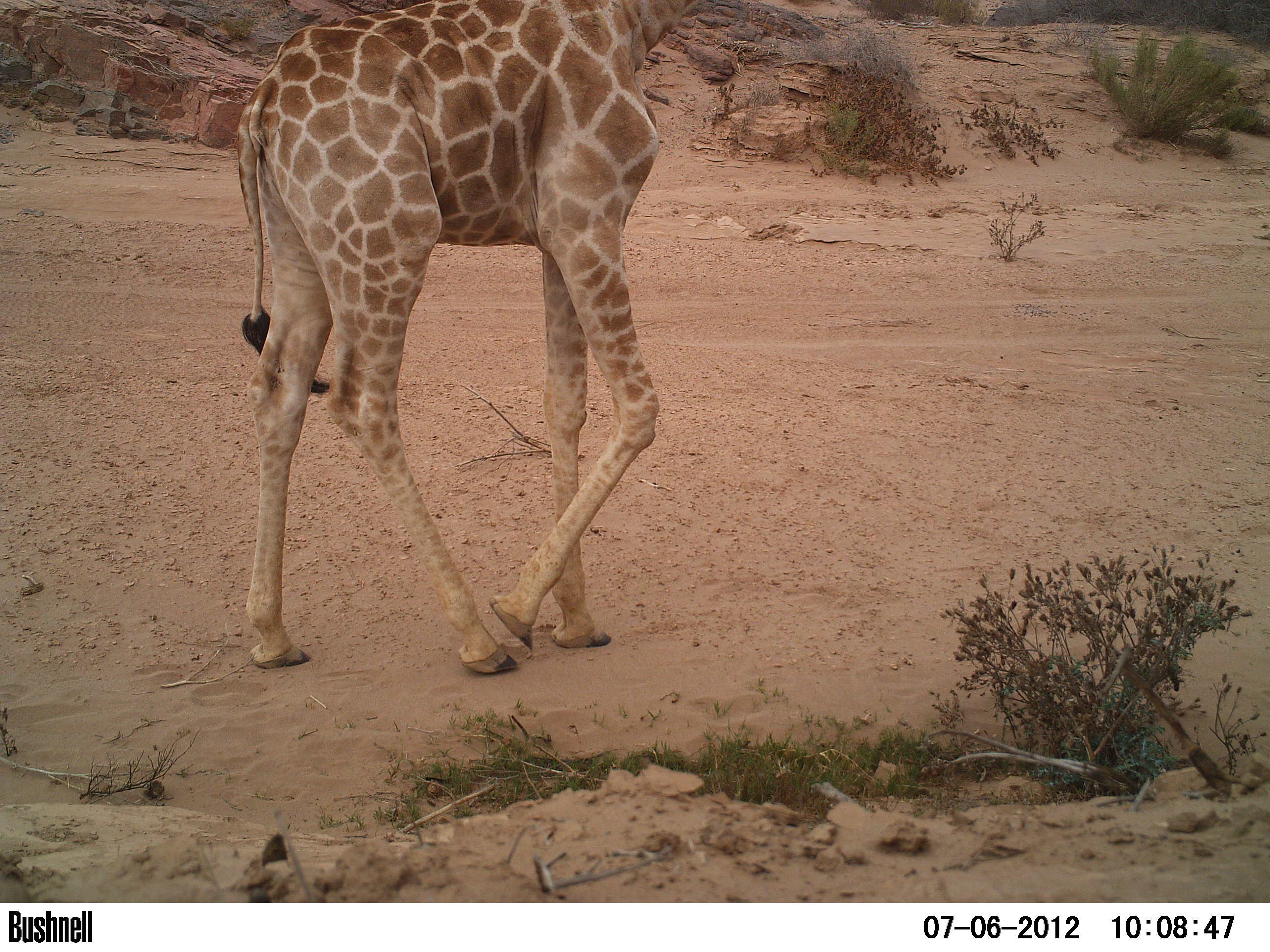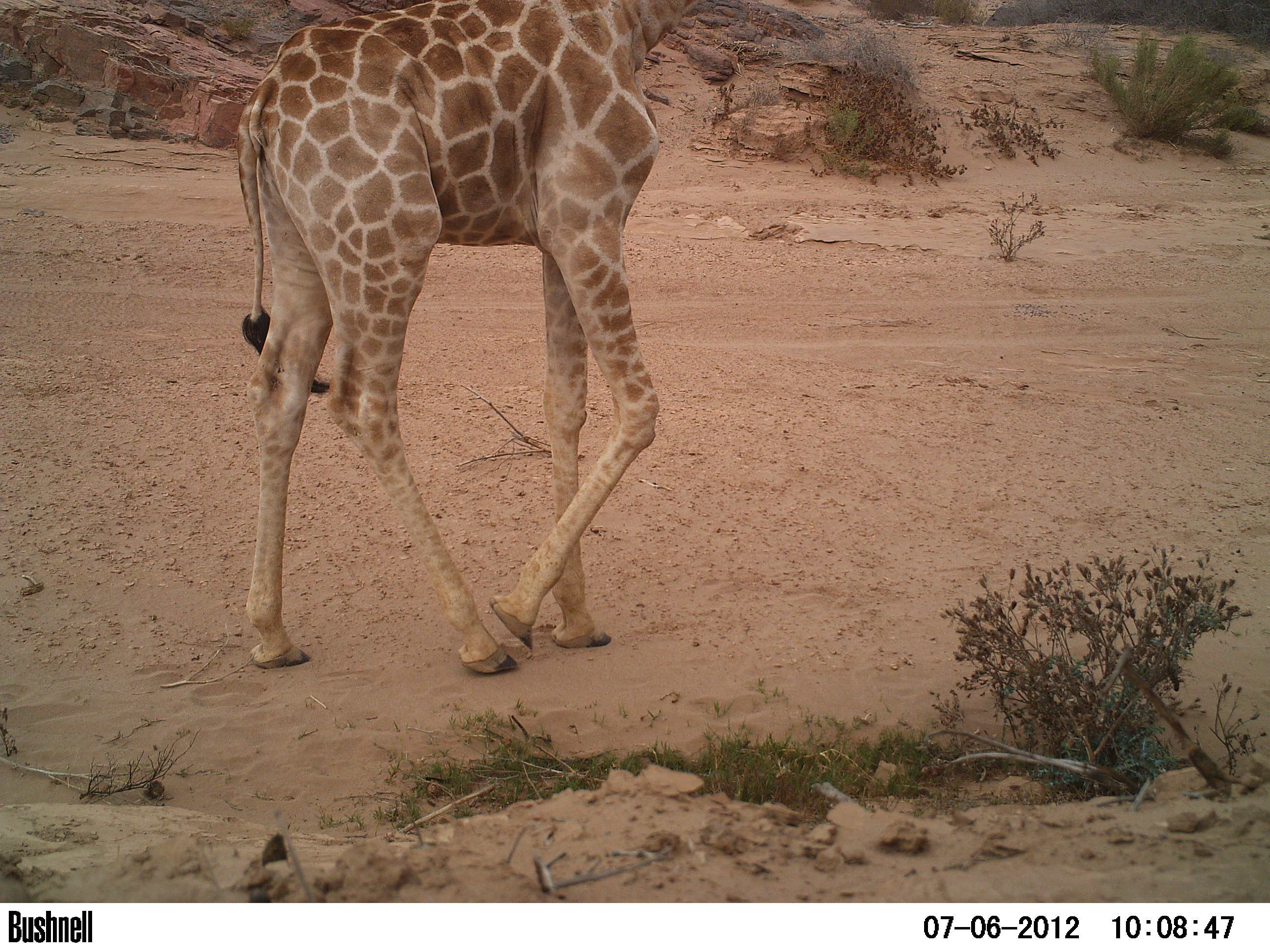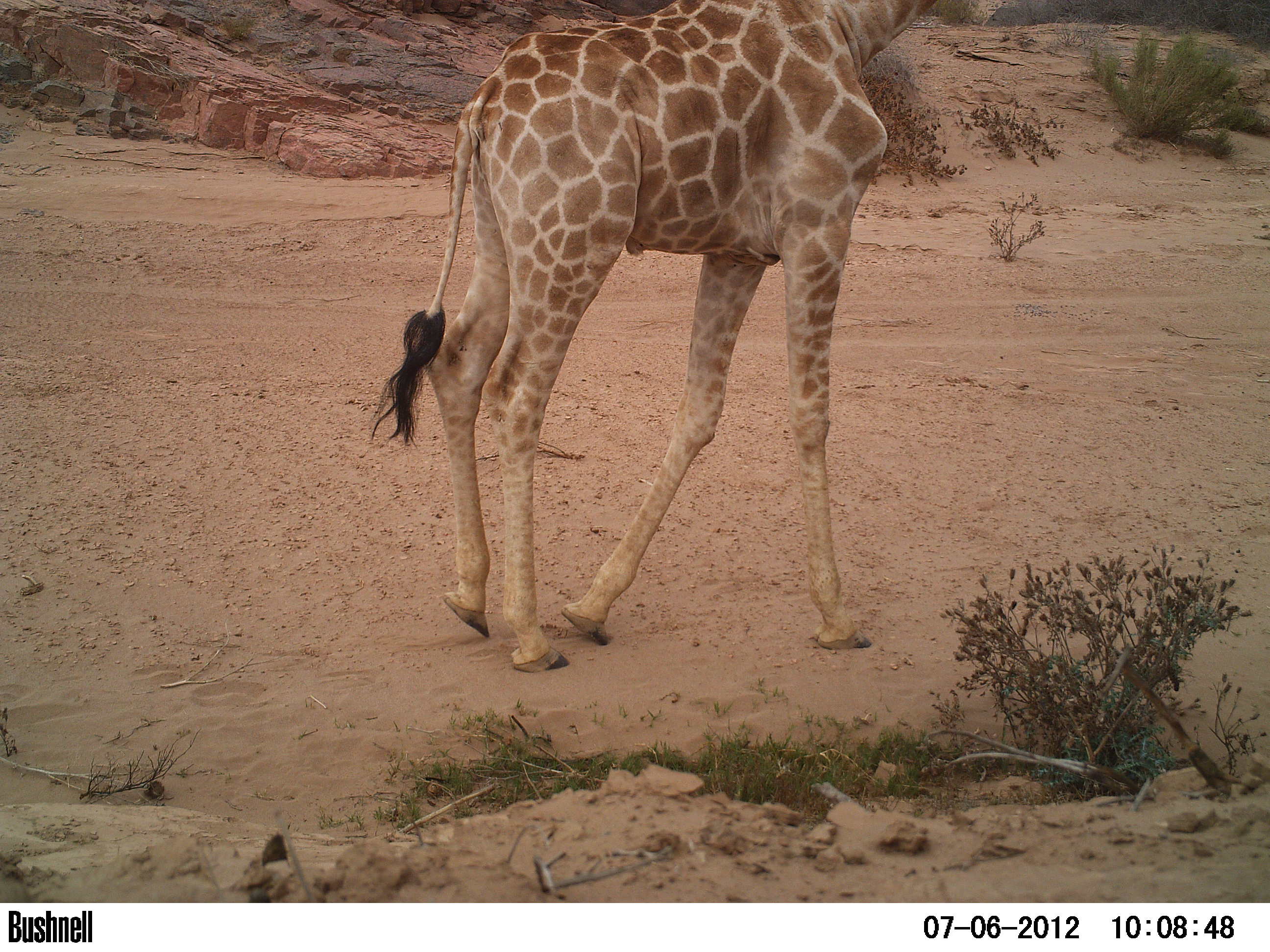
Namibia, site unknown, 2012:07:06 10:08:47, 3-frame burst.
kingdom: Animalia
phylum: Chordata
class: Mammalia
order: Artiodactyla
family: Giraffidae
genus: Giraffa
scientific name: Giraffa camelopardalis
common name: giraffe